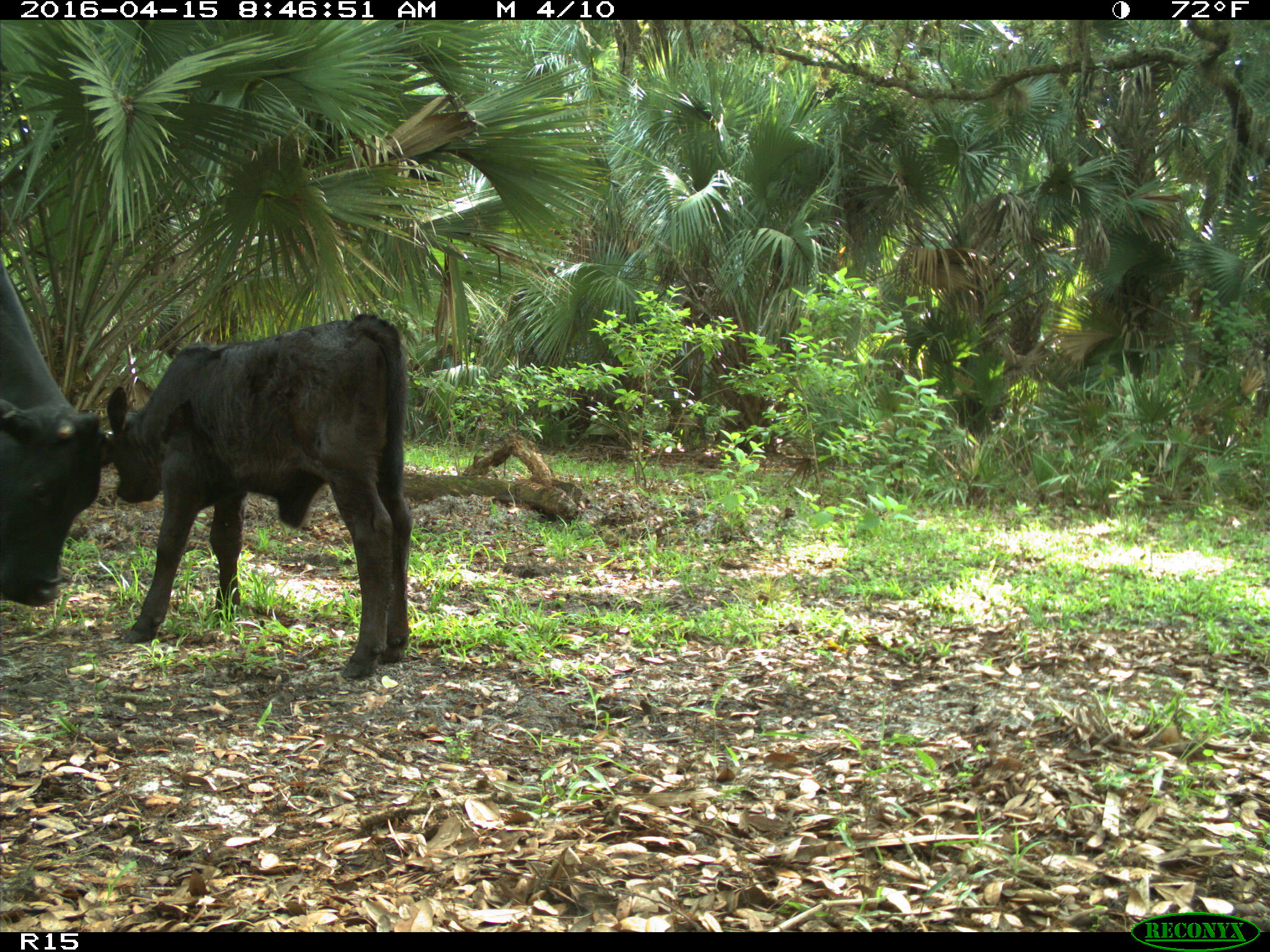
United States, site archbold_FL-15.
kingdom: Animalia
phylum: Chordata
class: Mammalia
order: Artiodactyla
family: Bovidae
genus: Bos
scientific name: Bos taurus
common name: domestic cow